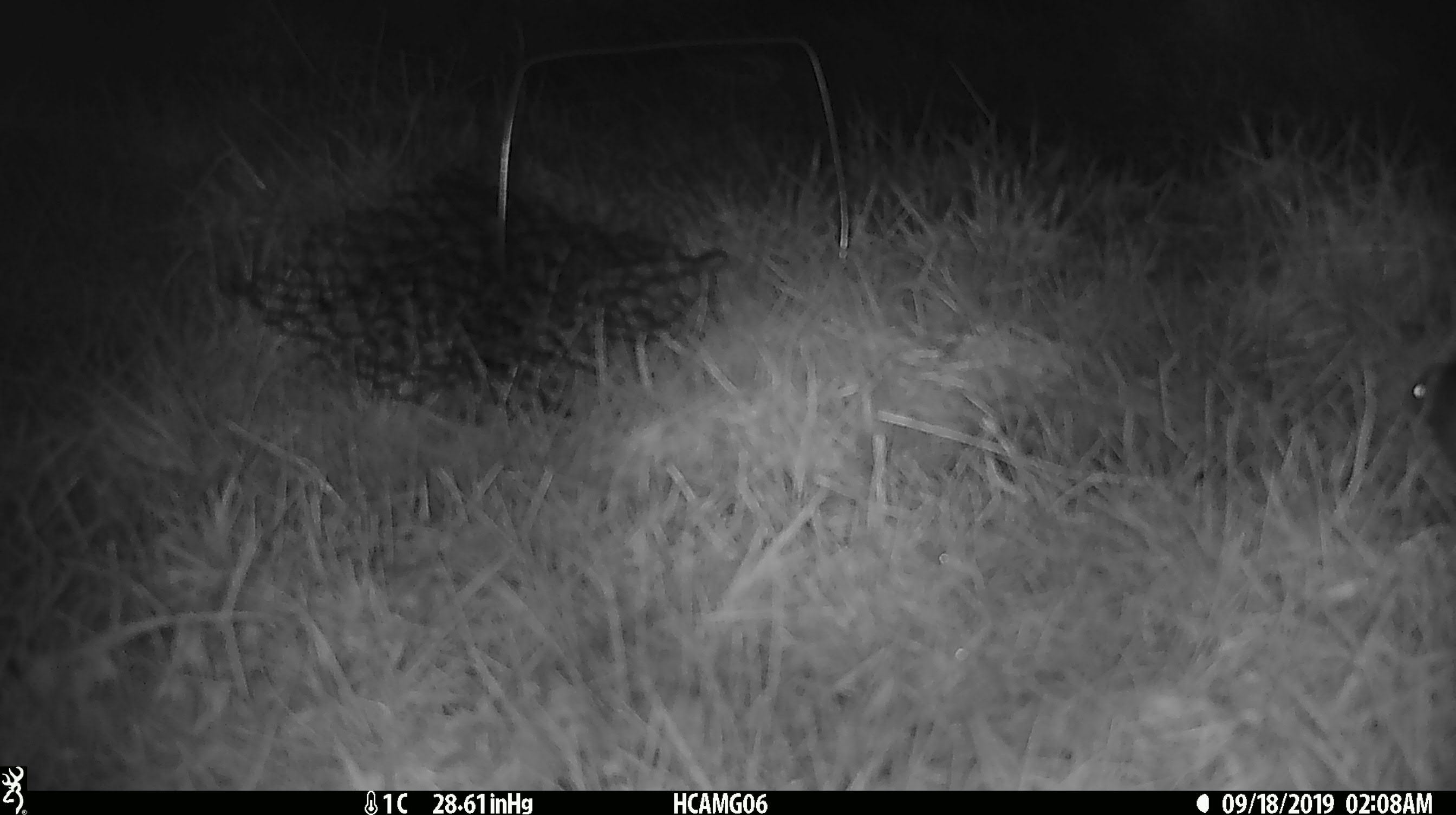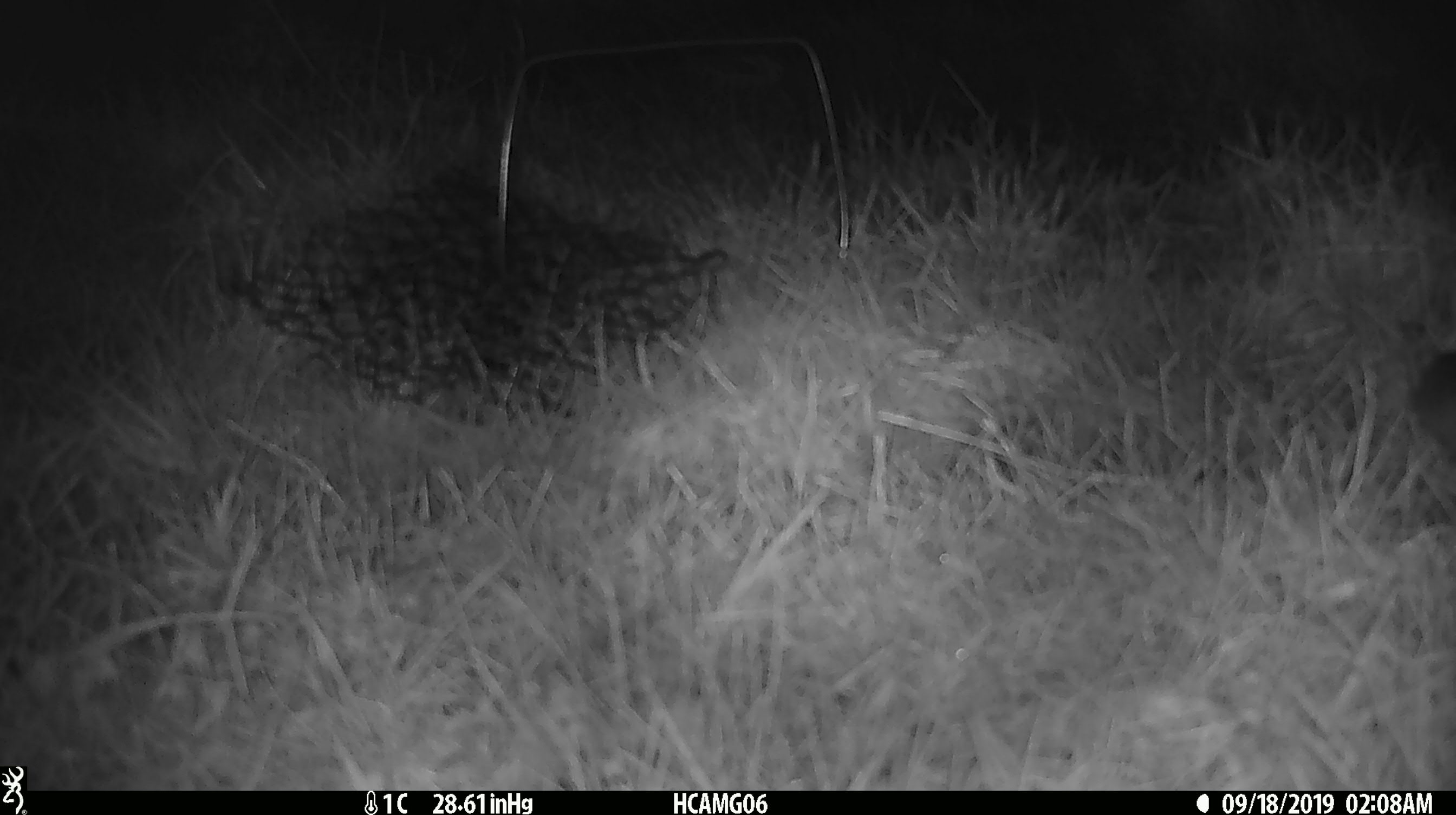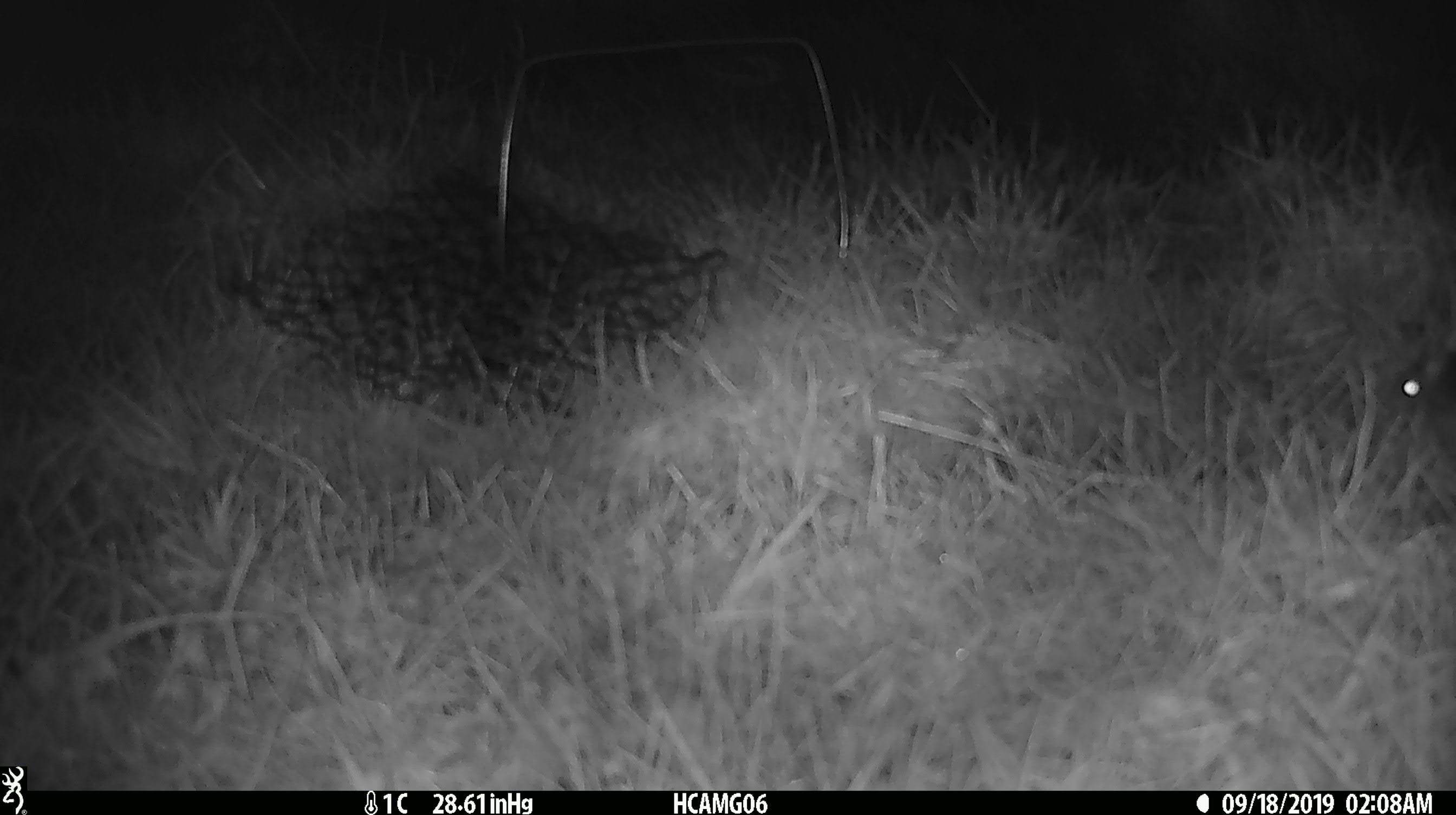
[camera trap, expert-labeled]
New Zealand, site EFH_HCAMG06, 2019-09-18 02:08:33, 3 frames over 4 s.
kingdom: Animalia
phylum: Chordata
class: Mammalia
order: Rodentia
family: Muridae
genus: Mus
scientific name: Mus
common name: mouse